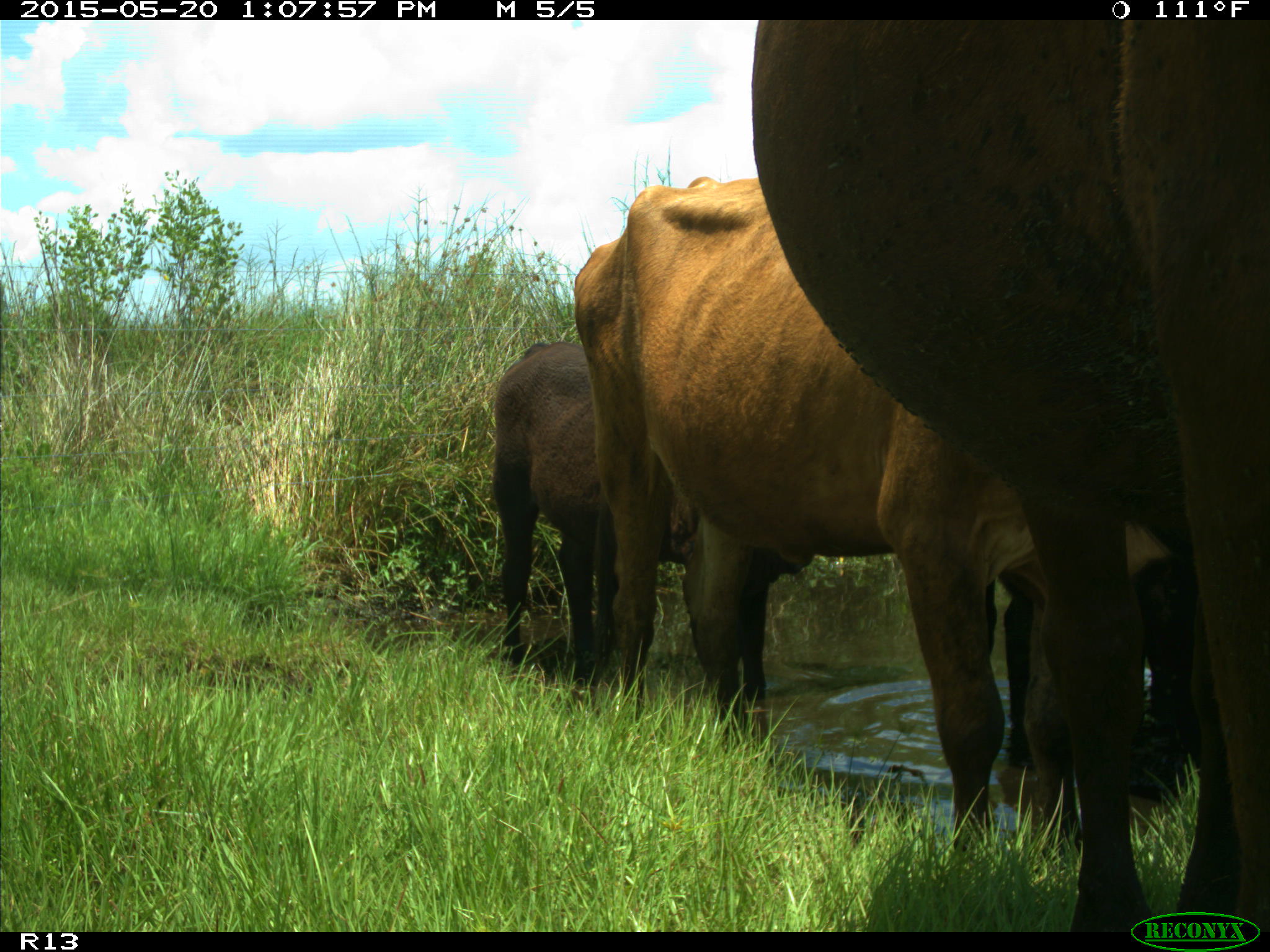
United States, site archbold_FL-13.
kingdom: Animalia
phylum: Chordata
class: Mammalia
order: Artiodactyla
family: Bovidae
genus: Bos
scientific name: Bos taurus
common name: domestic cow